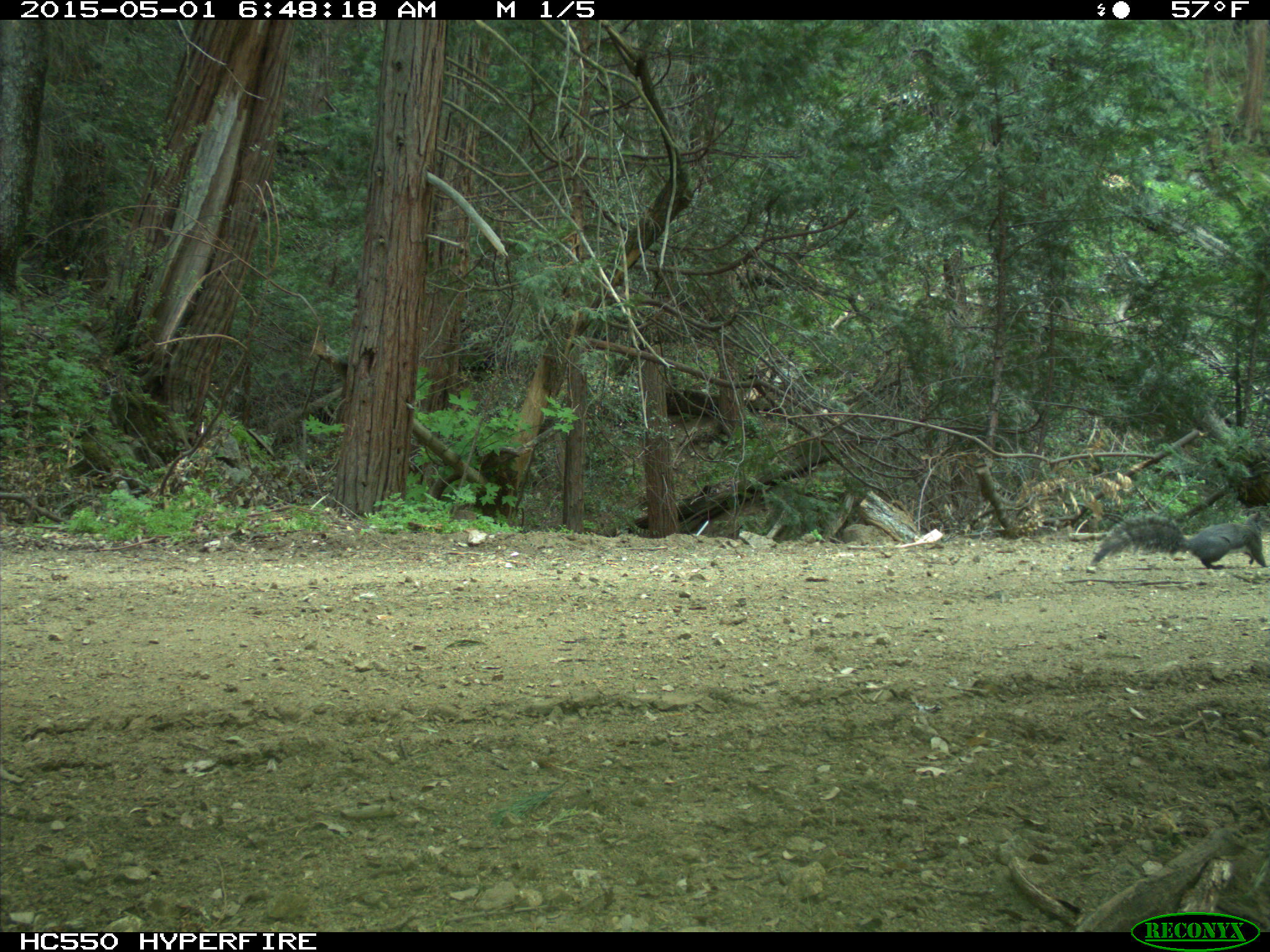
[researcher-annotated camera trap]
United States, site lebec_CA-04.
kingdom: Animalia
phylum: Chordata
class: Mammalia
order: Rodentia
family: Sciuridae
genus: Sciurus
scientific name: Sciurus carolinensis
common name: eastern gray squirrel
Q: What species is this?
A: Sciurus carolinensis (eastern gray squirrel).